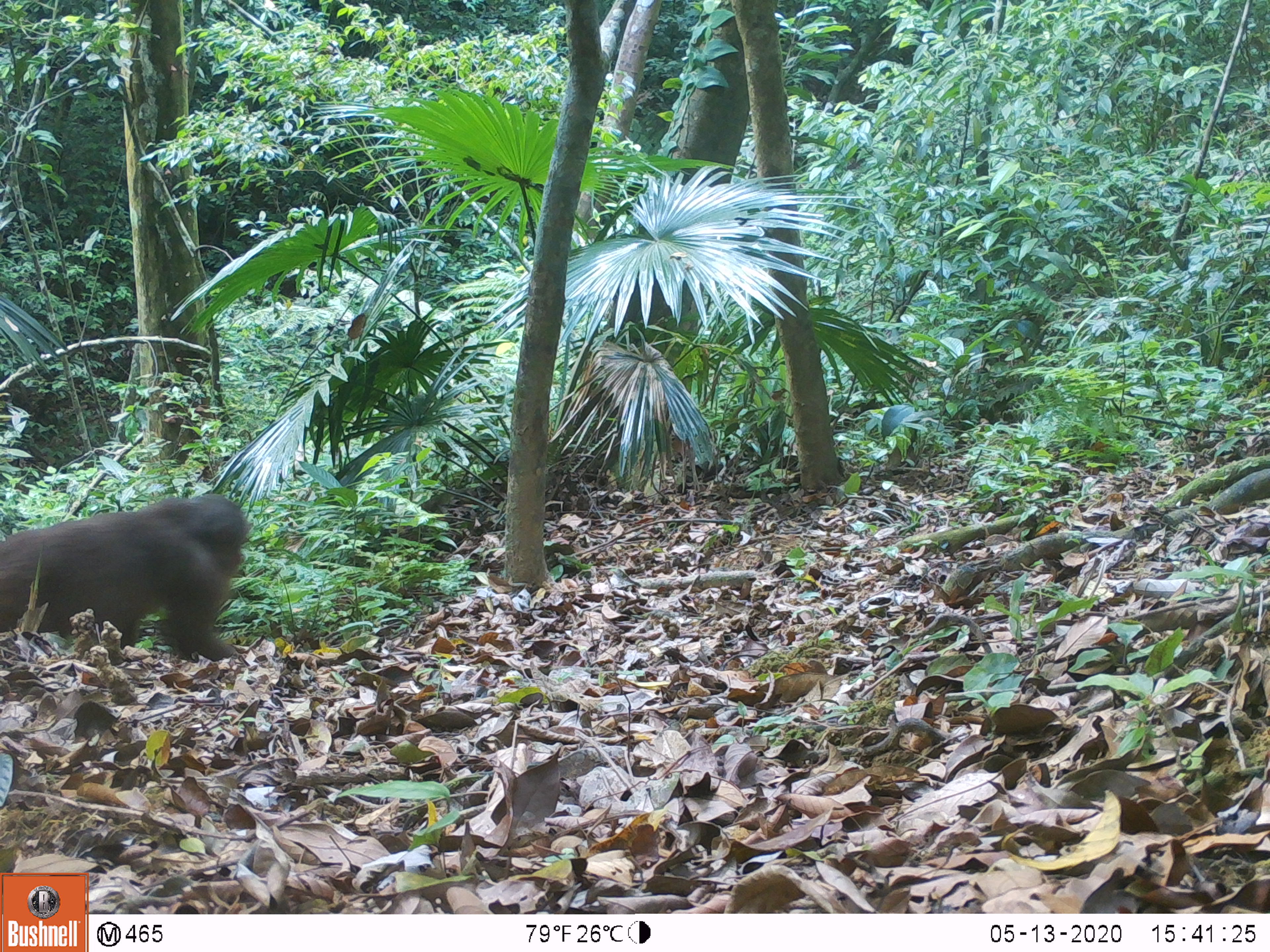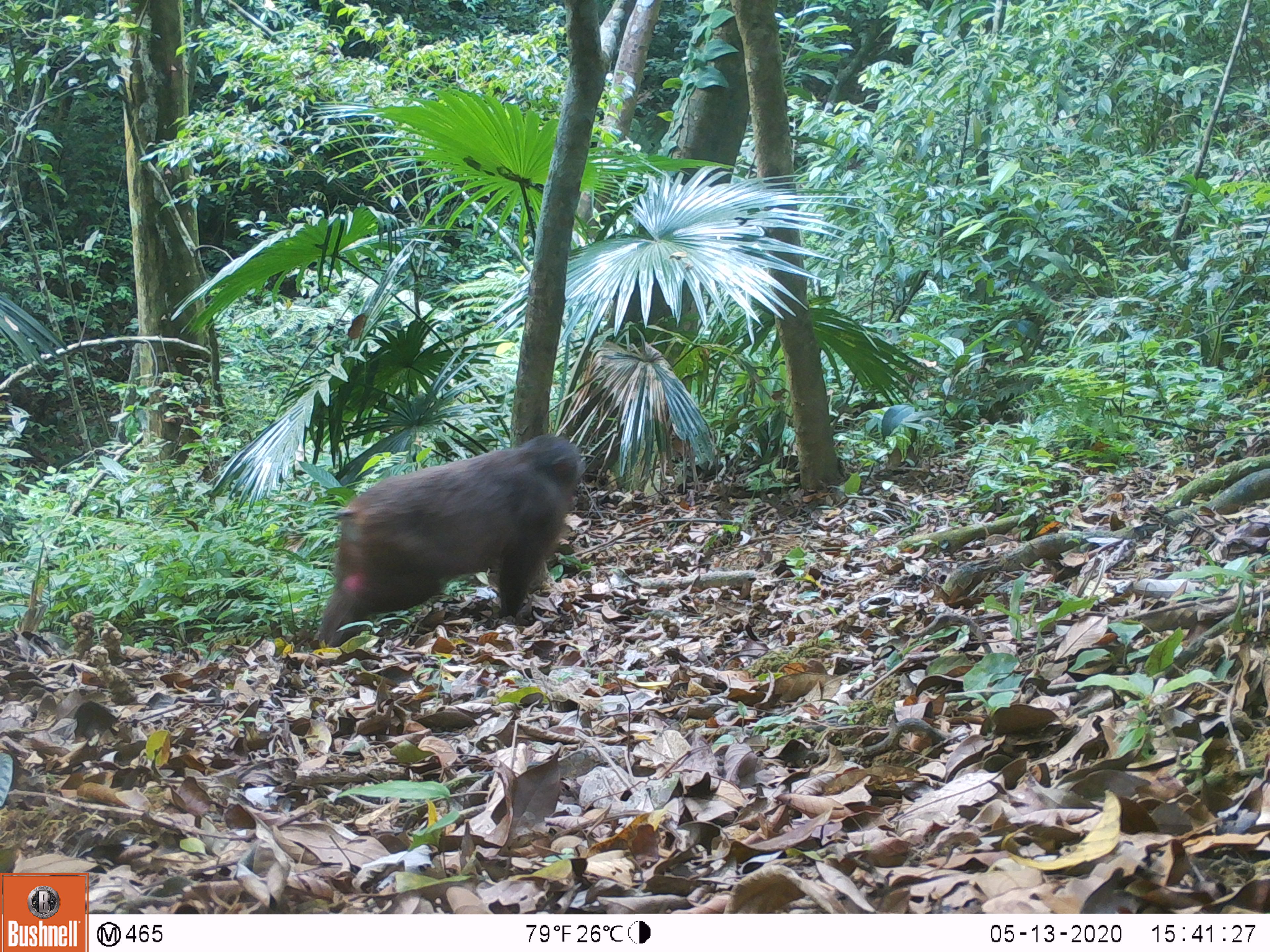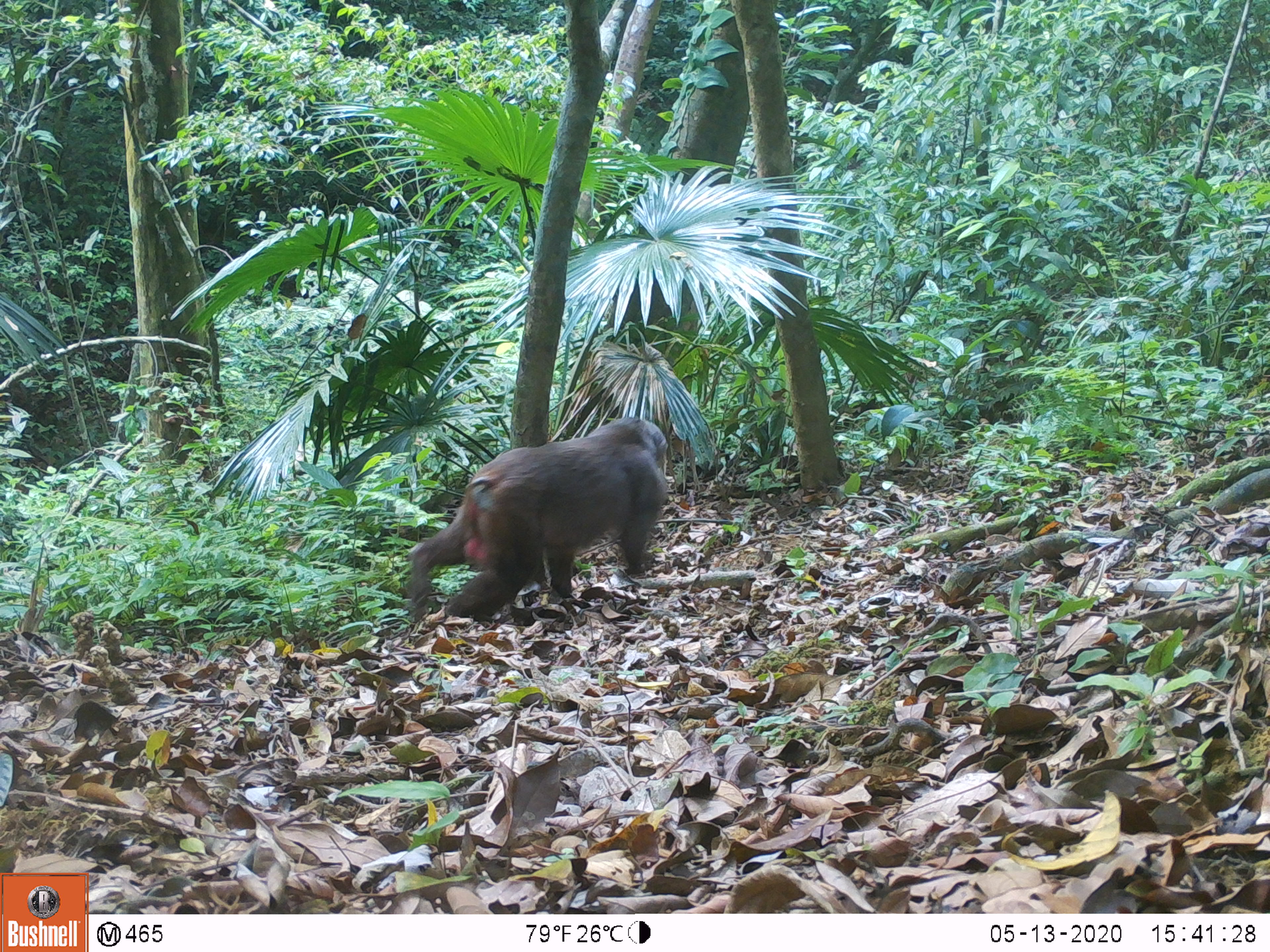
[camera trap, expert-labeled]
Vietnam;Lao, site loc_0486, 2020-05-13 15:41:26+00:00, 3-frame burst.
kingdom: Animalia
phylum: Chordata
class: Mammalia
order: Primates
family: Cercopithecidae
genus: Macaca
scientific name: Macaca arctoides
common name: stump-tailed macaque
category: stump tailed macaque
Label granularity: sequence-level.